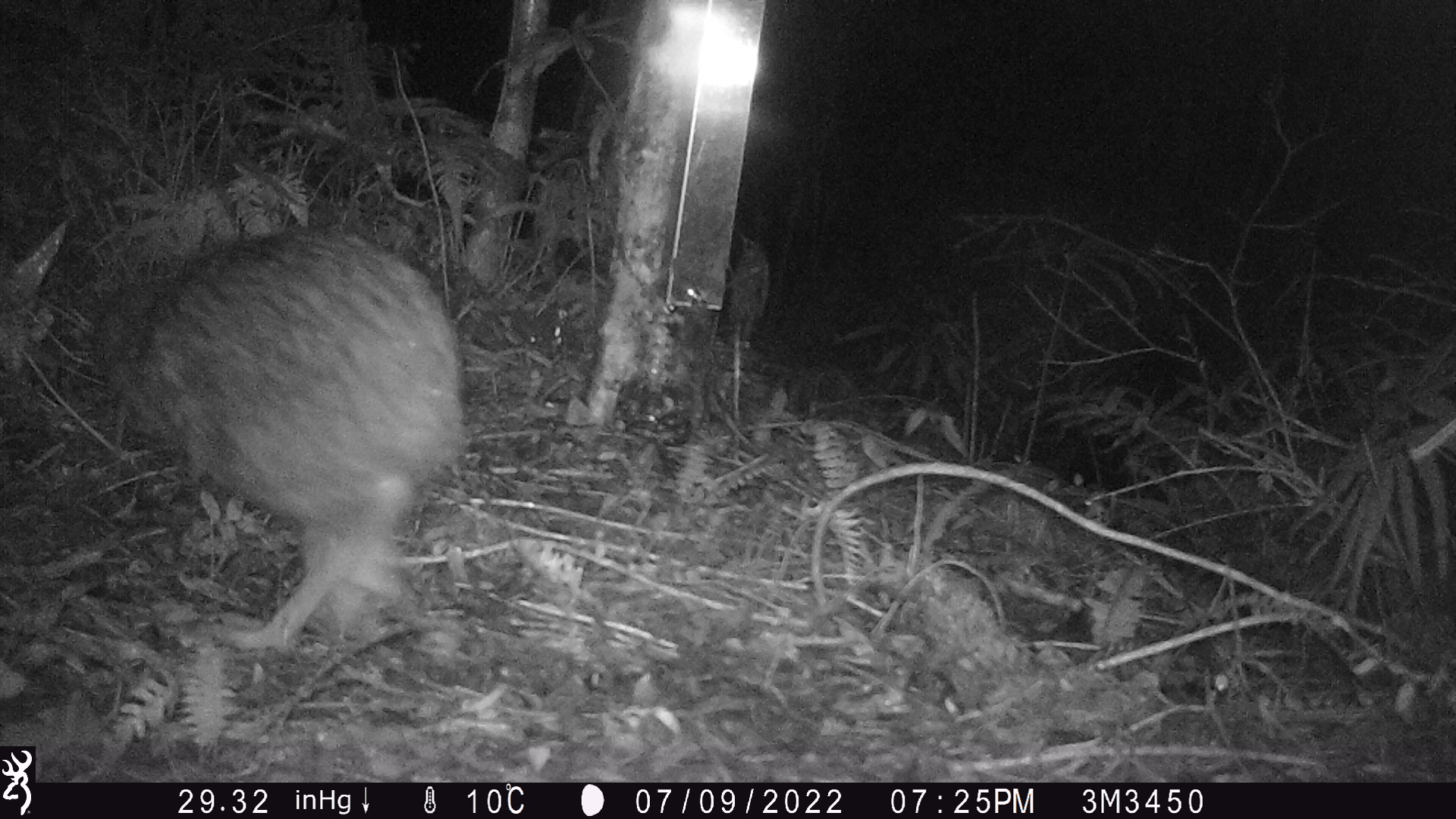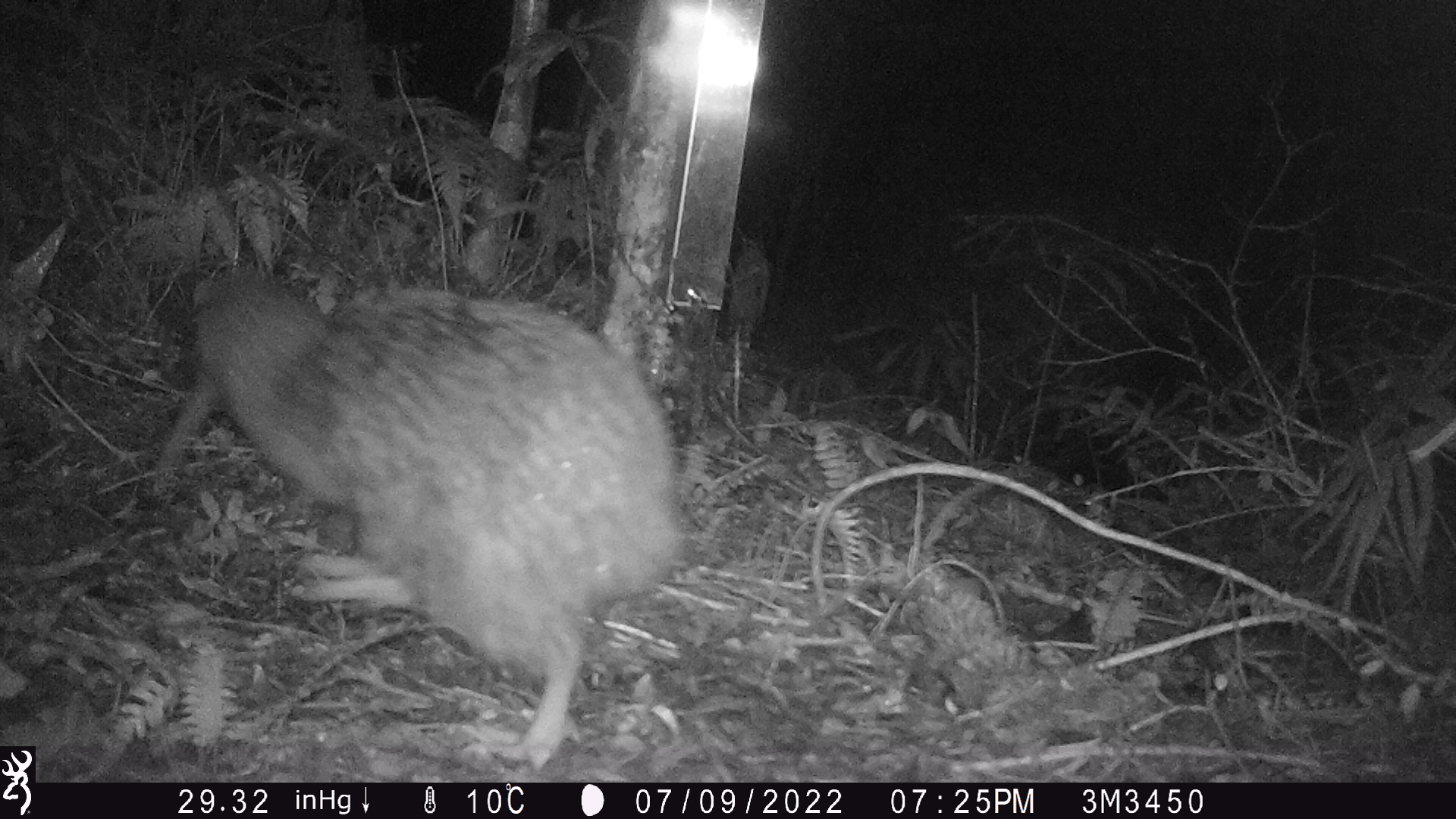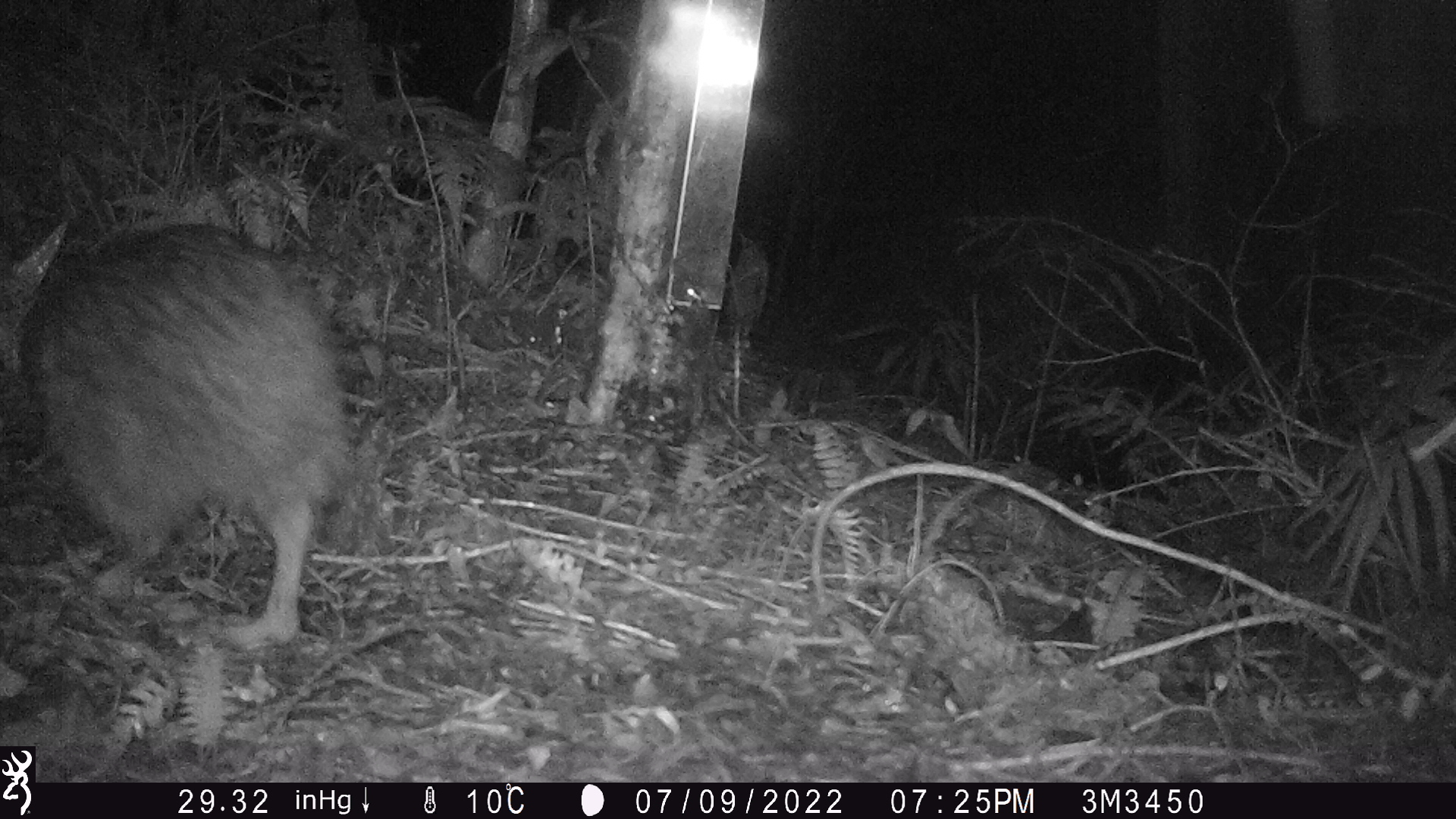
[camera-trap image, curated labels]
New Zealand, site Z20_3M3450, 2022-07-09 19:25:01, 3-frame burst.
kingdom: Animalia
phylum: Chordata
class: Aves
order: Apterygiformes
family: Apterygidae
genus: Apteryx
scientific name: Apteryx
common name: kiwi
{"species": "kiwi (Apteryx)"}